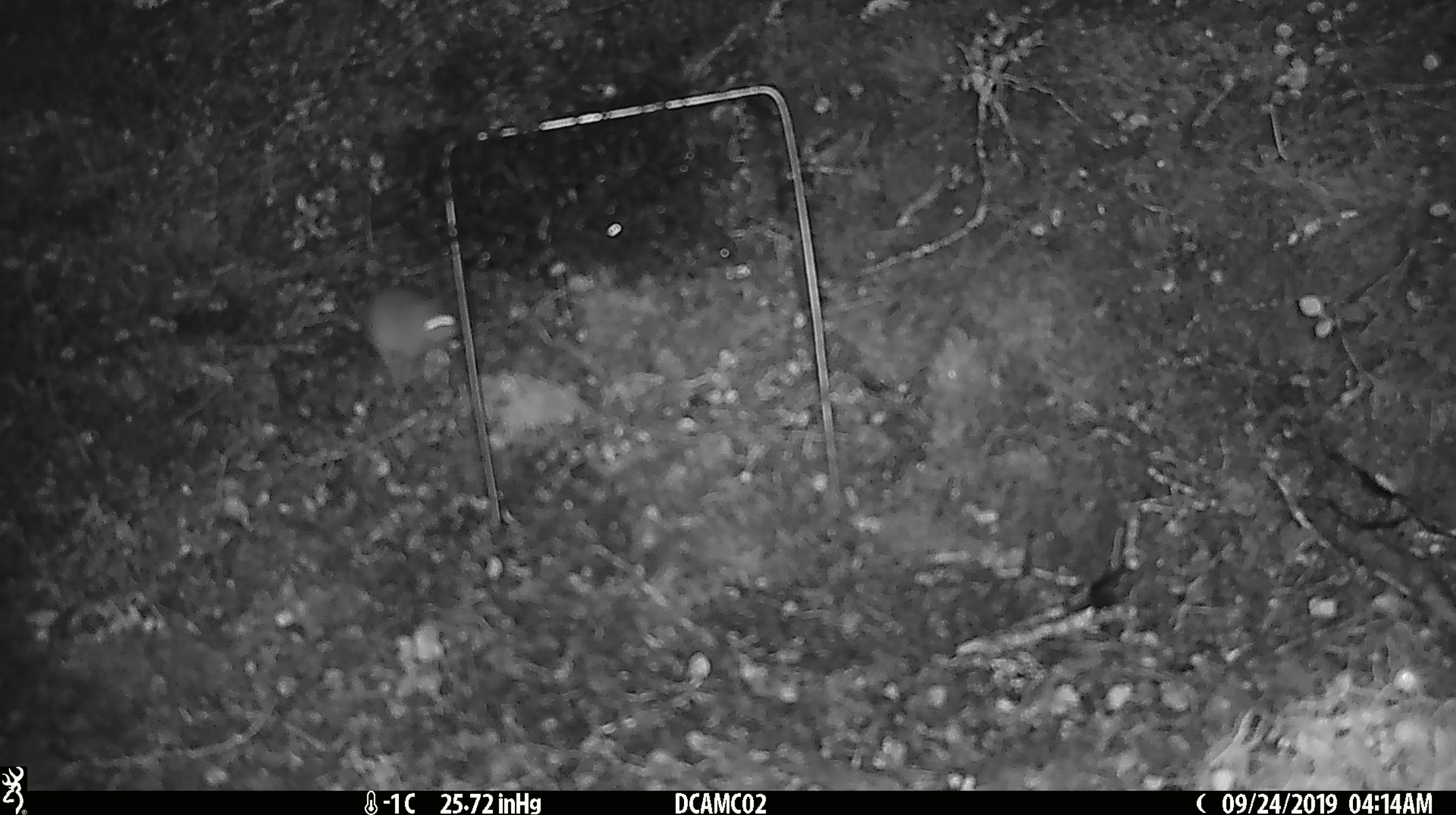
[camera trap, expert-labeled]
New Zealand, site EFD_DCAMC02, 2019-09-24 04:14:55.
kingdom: Animalia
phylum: Chordata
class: Mammalia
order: Rodentia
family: Muridae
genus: Mus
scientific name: Mus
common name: mouse